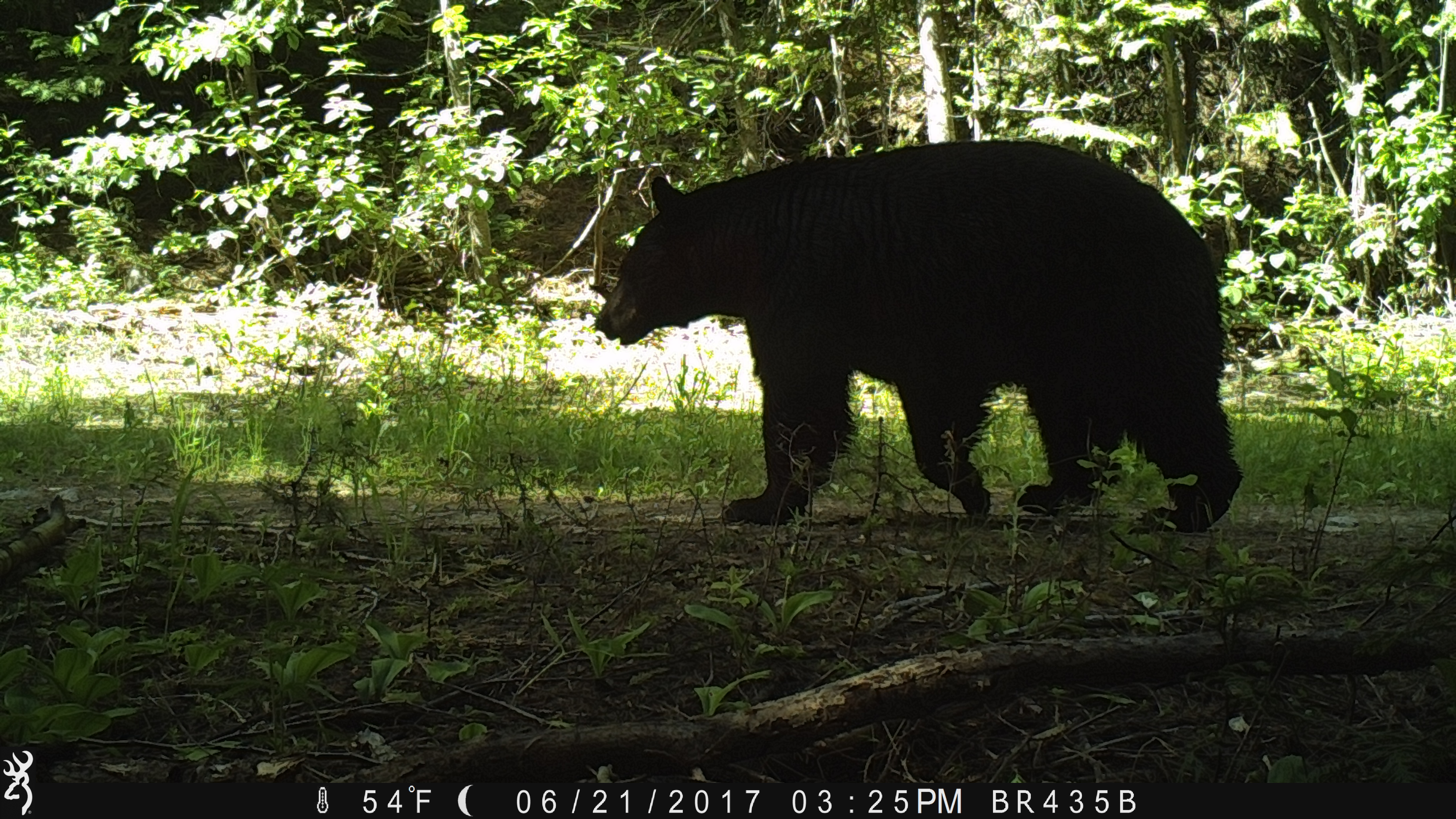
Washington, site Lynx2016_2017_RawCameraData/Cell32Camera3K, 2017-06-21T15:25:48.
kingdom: Animalia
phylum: Chordata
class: Mammalia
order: Carnivora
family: Ursidae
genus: Ursus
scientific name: Ursus americanus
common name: american black bear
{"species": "Ursus americanus (american black bear)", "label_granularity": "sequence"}